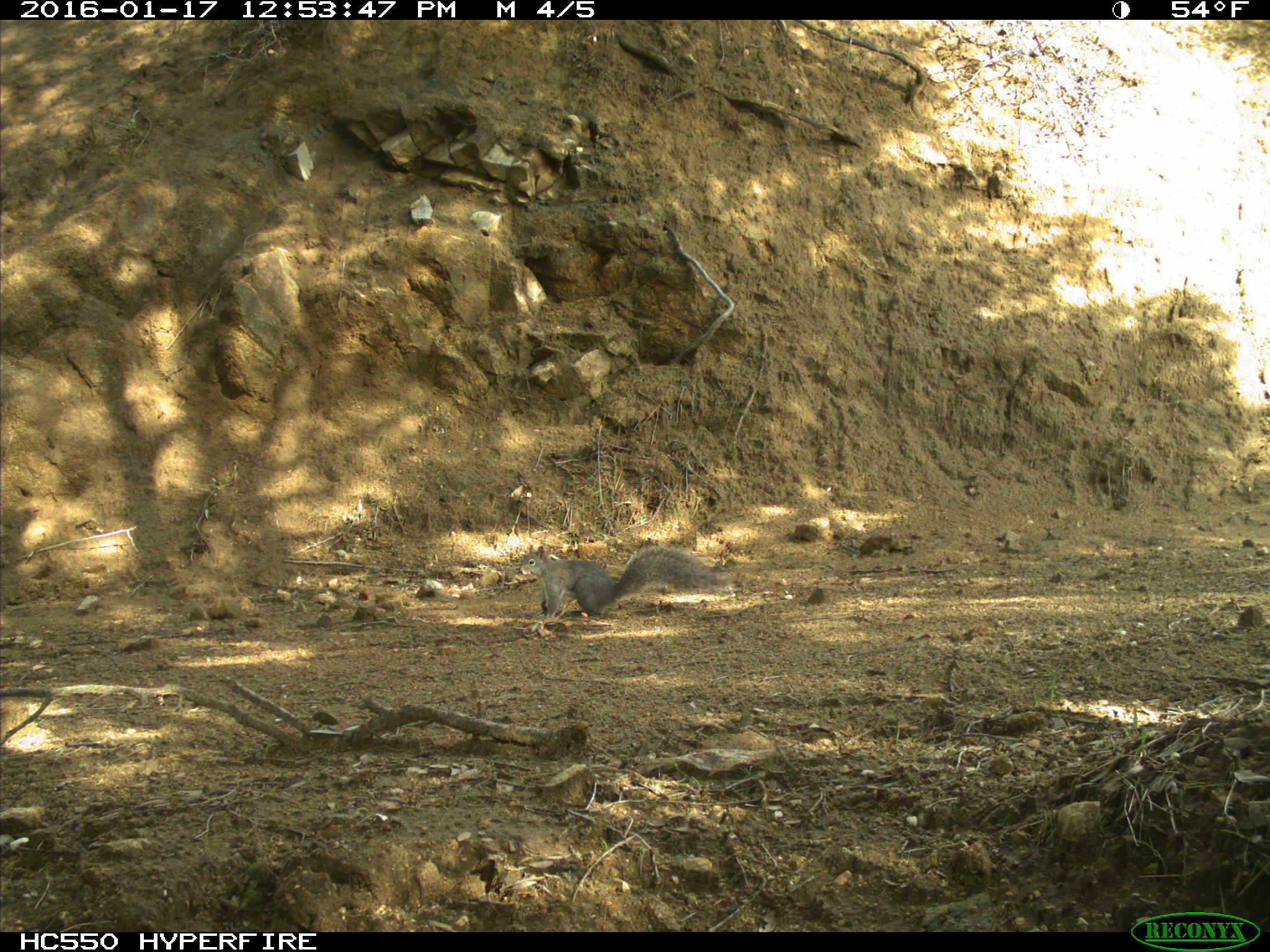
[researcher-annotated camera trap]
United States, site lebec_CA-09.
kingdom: Animalia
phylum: Chordata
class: Mammalia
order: Rodentia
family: Sciuridae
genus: Sciurus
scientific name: Sciurus carolinensis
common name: eastern gray squirrel